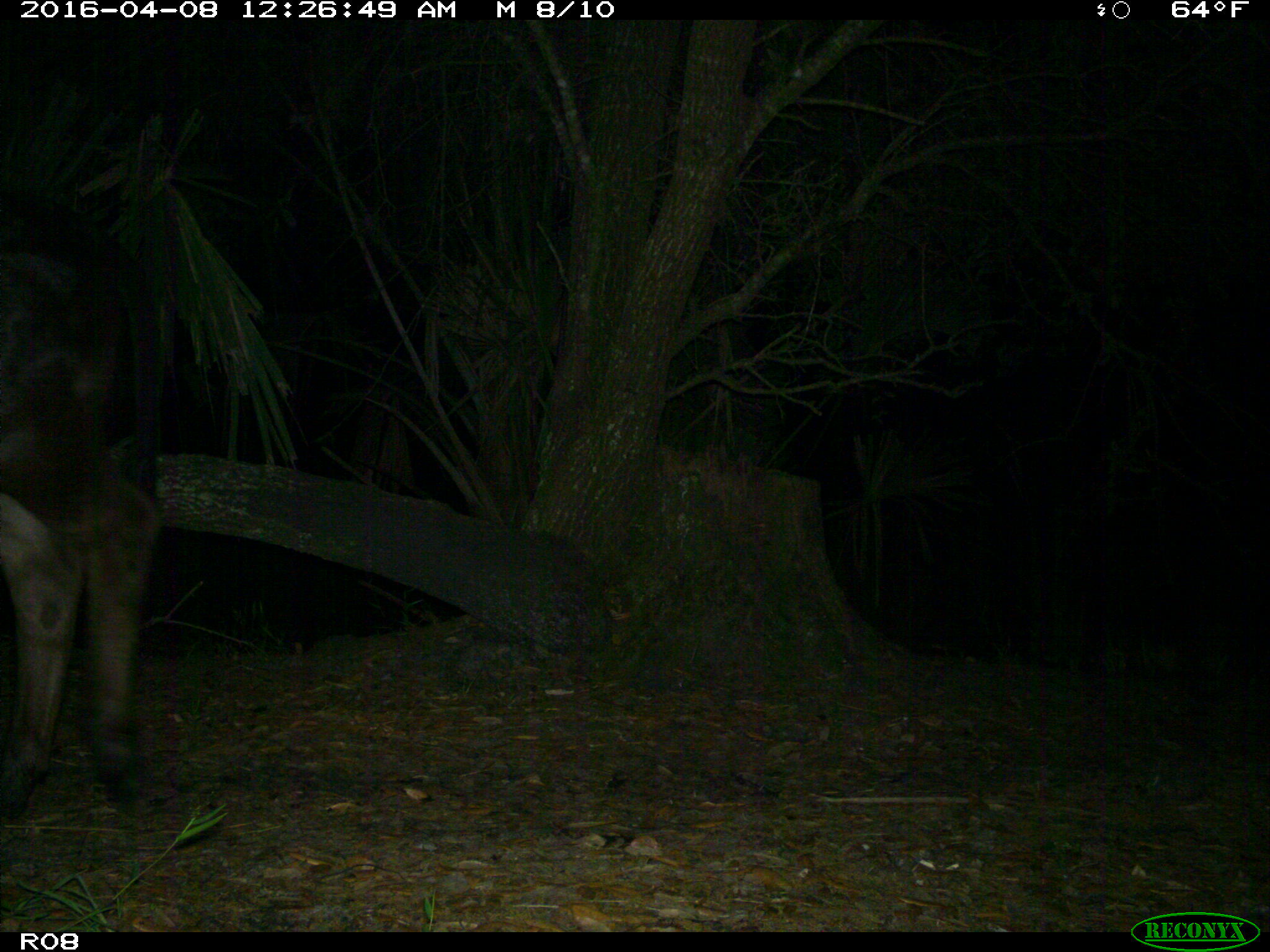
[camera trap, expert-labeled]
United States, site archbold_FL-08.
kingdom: Animalia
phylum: Chordata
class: Mammalia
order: Artiodactyla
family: Bovidae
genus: Bos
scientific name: Bos taurus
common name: domestic cow